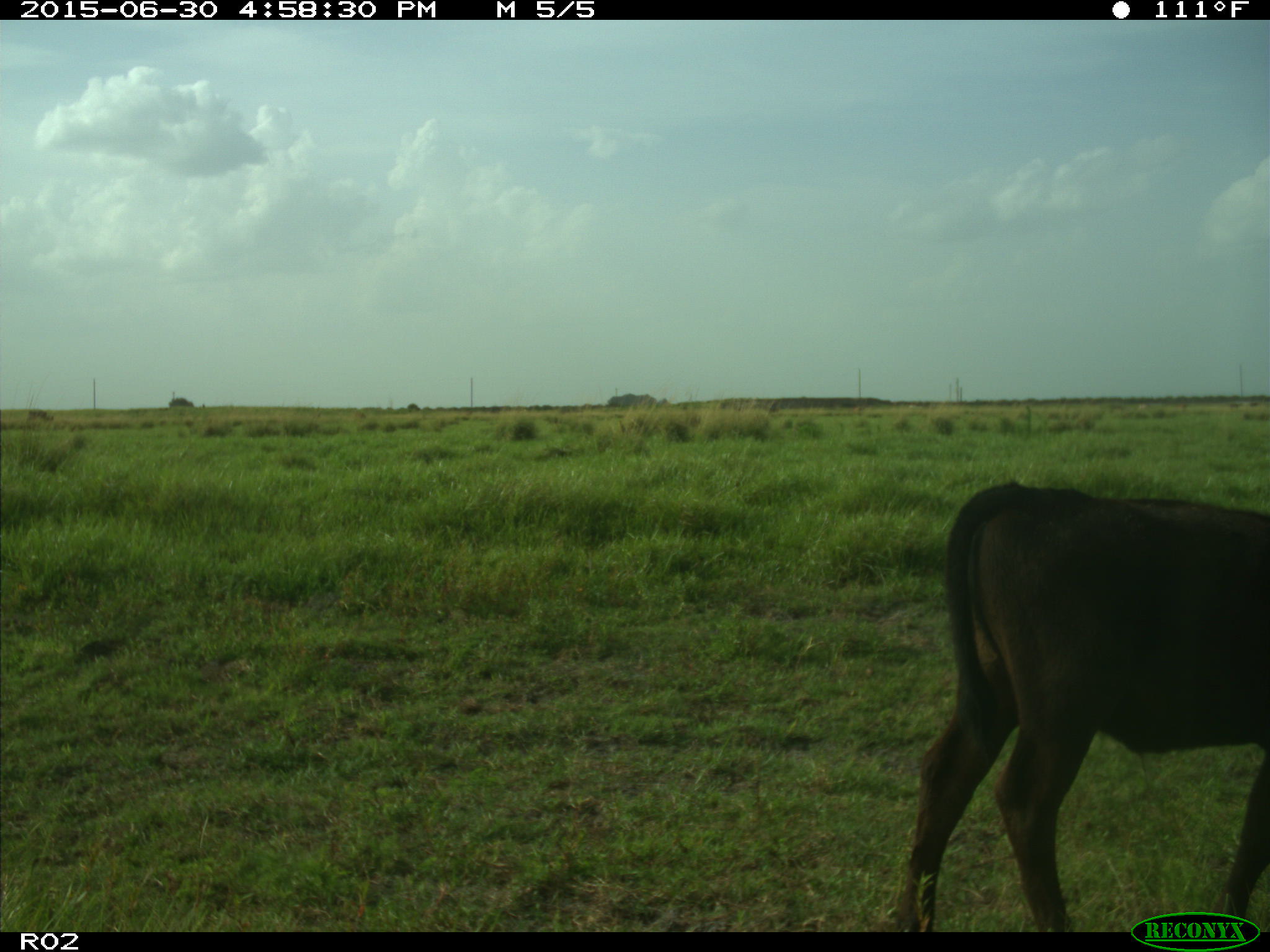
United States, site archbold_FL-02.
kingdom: Animalia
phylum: Chordata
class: Mammalia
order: Artiodactyla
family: Bovidae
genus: Bos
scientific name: Bos taurus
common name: domestic cow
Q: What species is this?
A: Bos taurus (domestic cow).